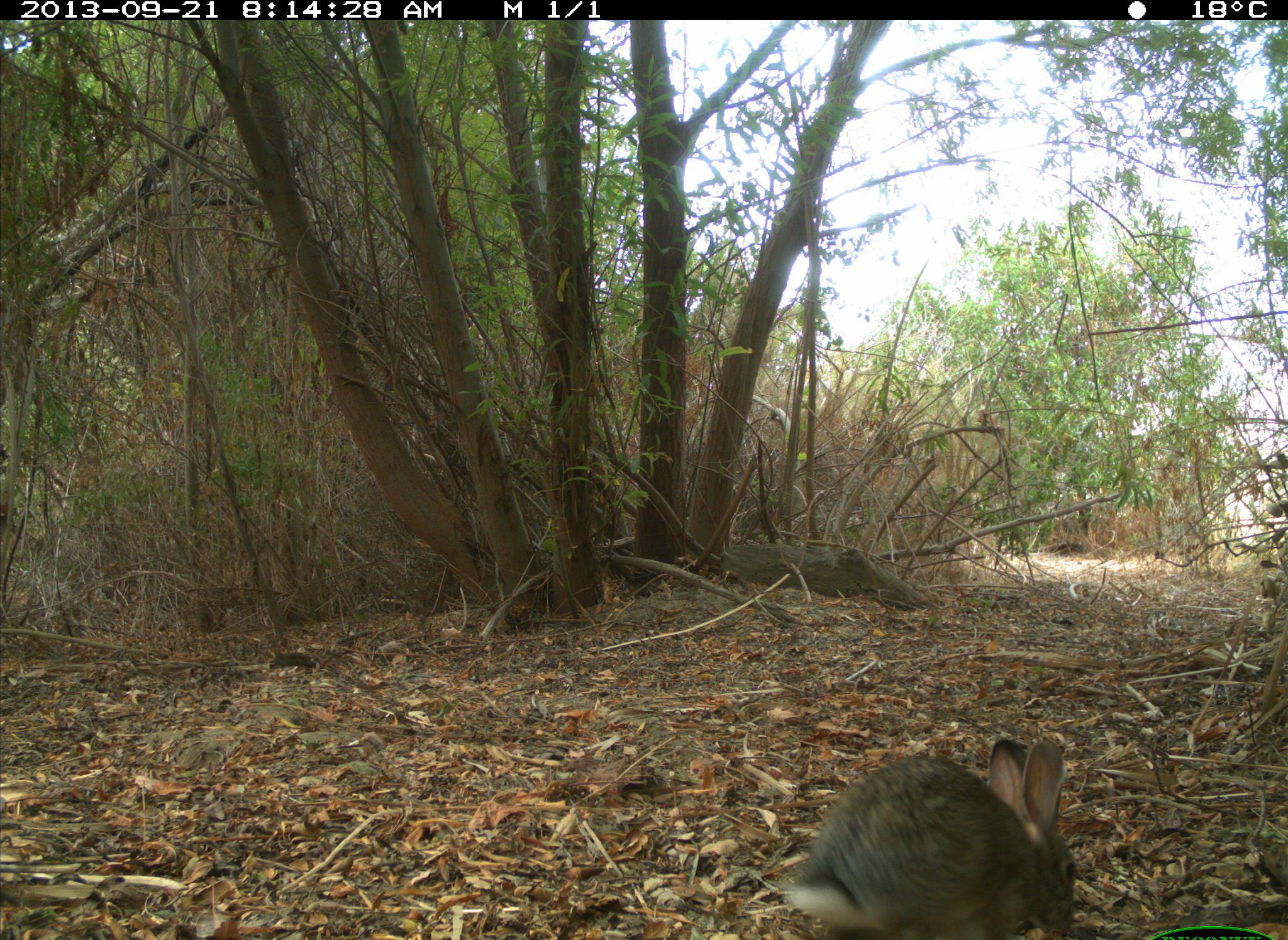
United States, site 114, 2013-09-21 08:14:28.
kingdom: Animalia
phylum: Chordata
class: Mammalia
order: Lagomorpha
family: Leporidae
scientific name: Leporidae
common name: rabbits and hares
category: rabbit